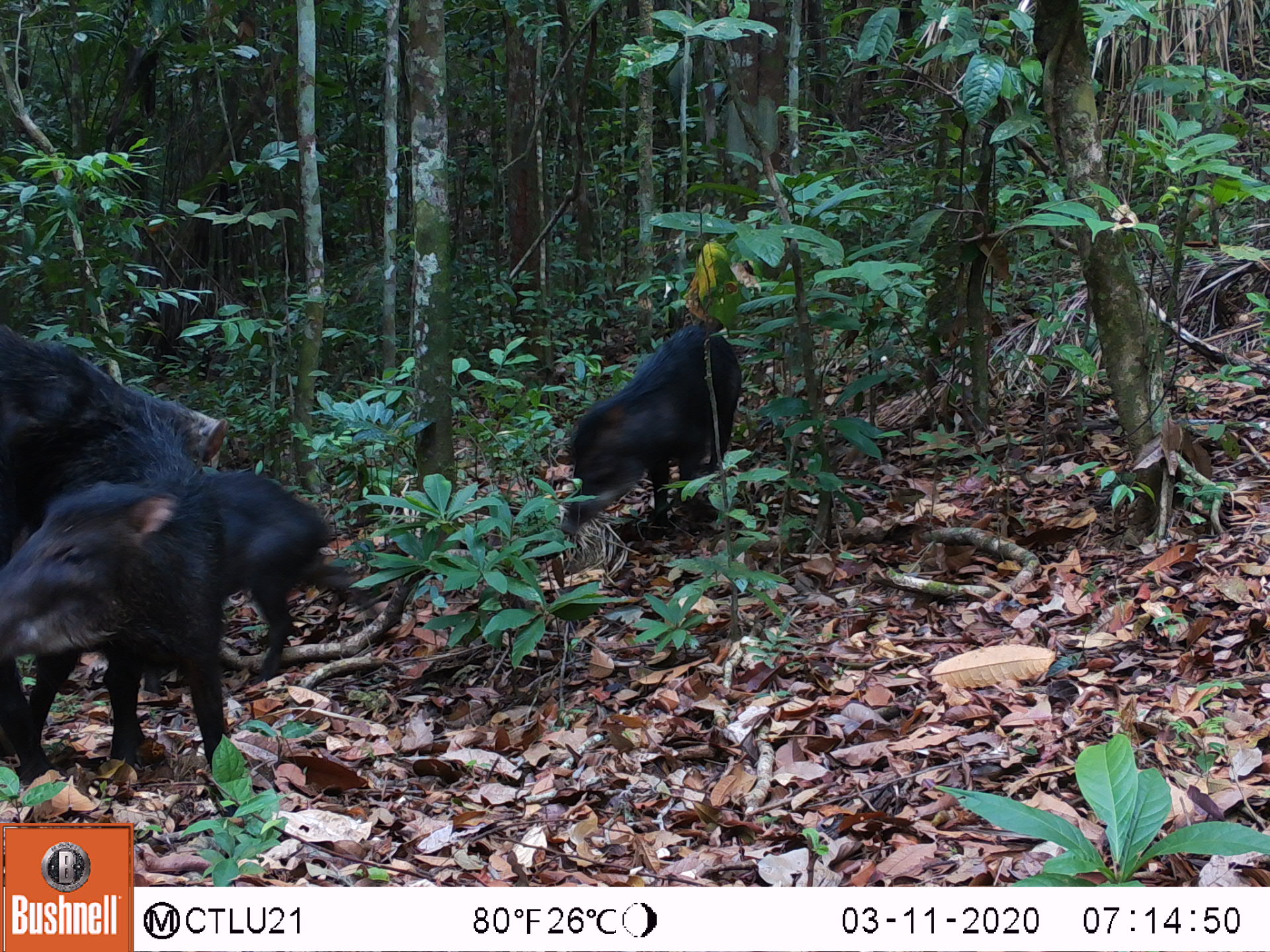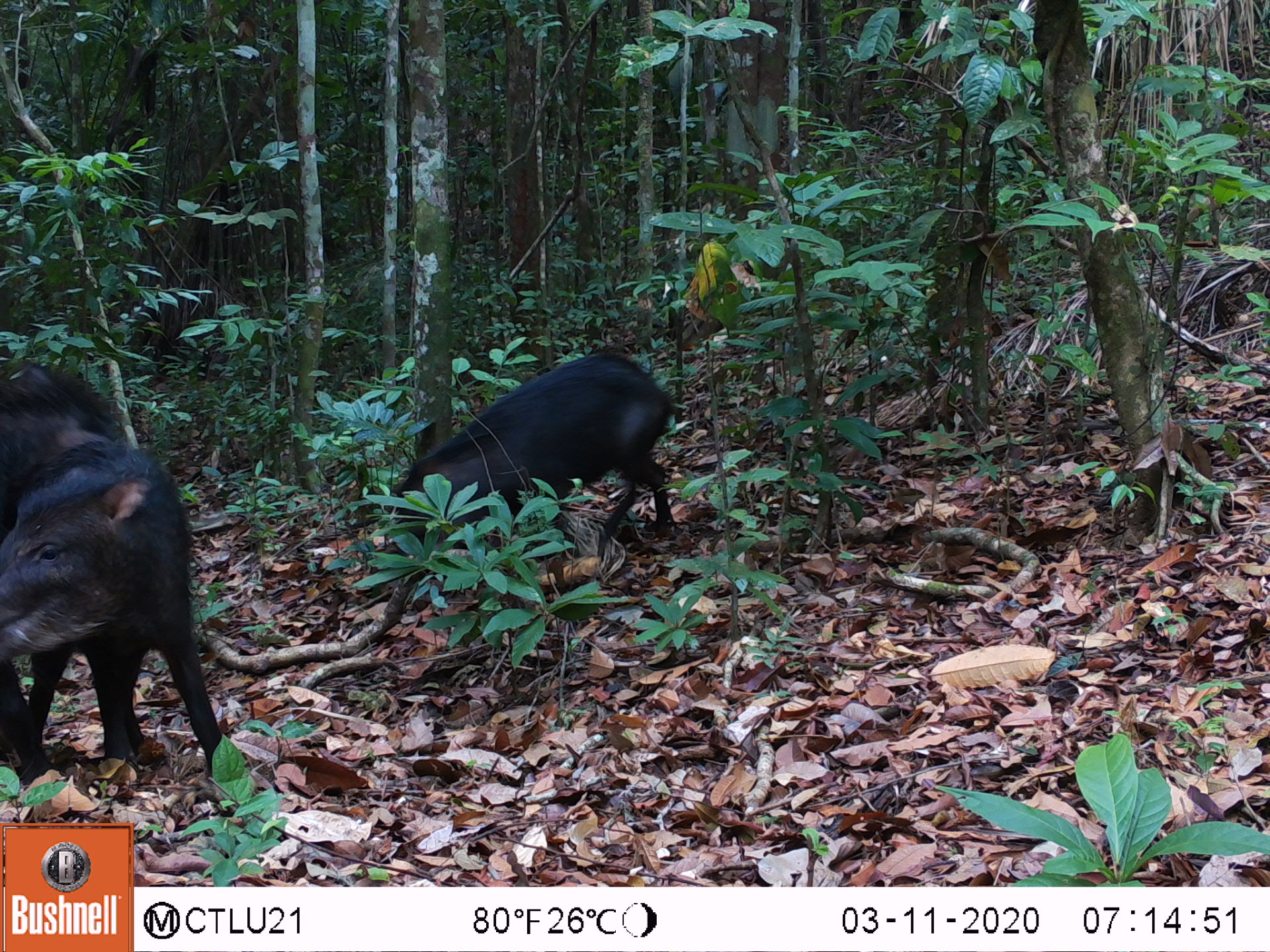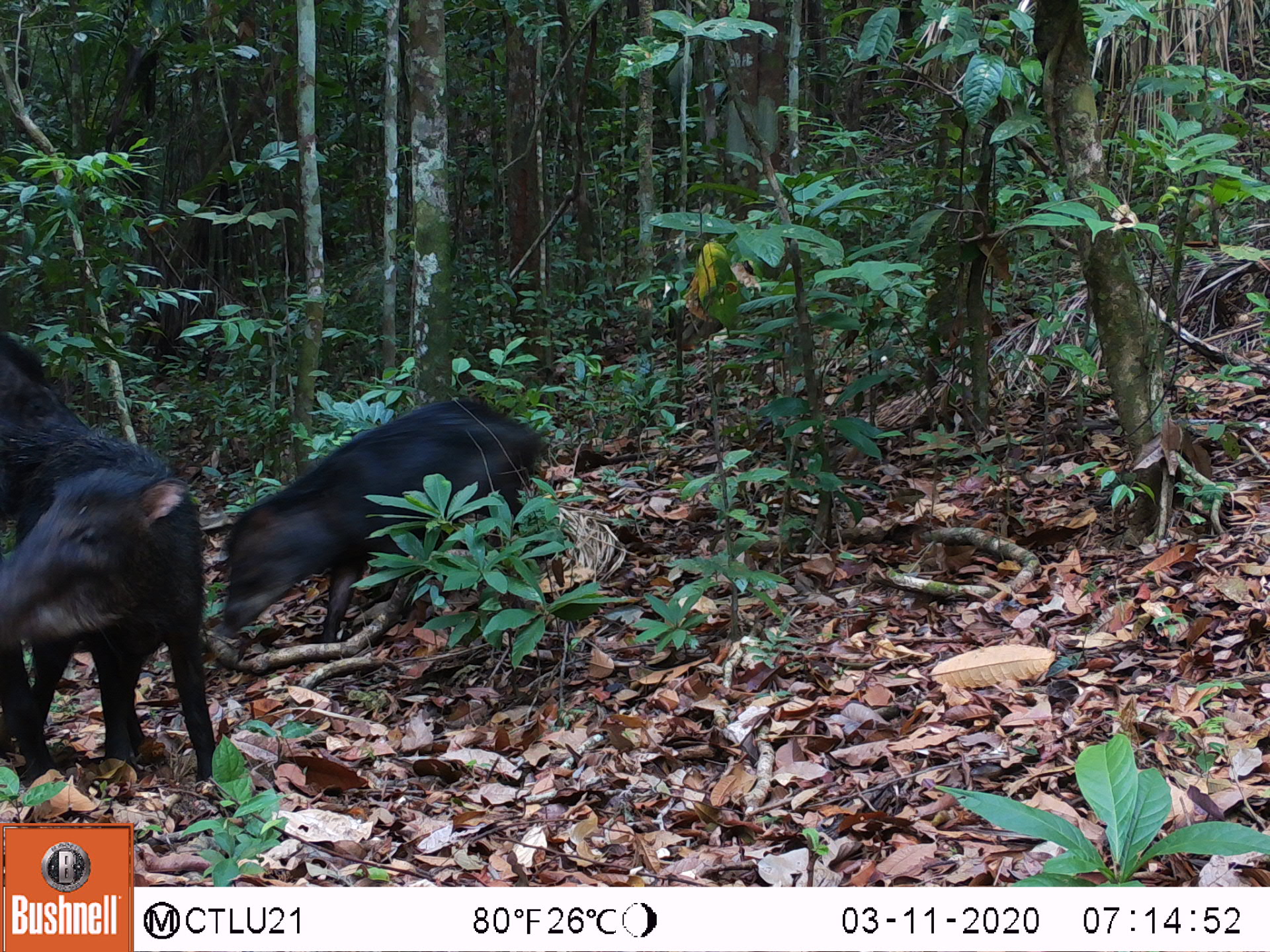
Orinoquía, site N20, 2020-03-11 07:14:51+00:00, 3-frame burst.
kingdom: Animalia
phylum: Chordata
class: Mammalia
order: Artiodactyla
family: Tayassuidae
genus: Tayassu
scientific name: Tayassu pecari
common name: white-lipped peccary